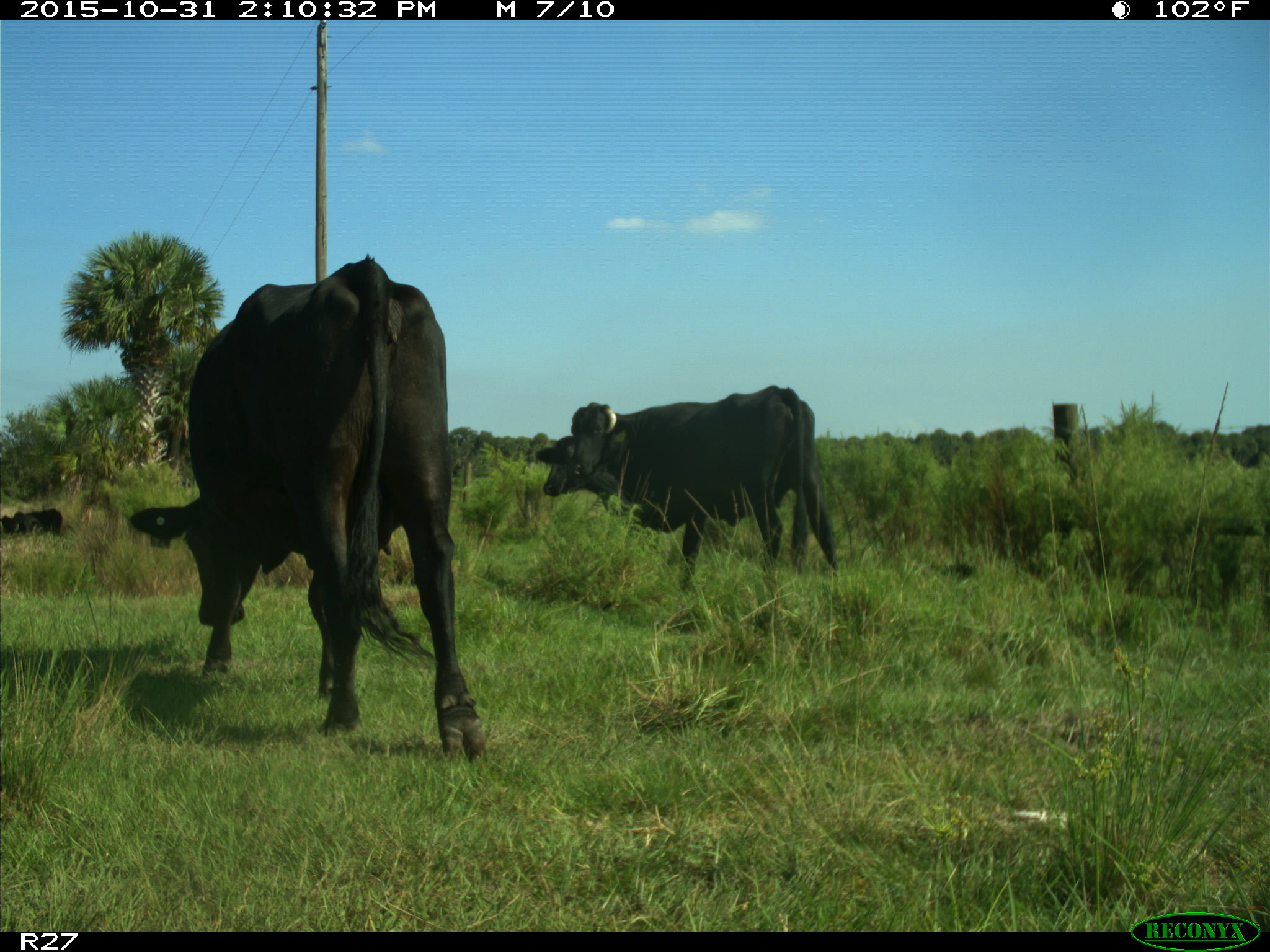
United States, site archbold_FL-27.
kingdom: Animalia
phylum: Chordata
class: Mammalia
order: Artiodactyla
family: Bovidae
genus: Bos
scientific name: Bos taurus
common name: domestic cow